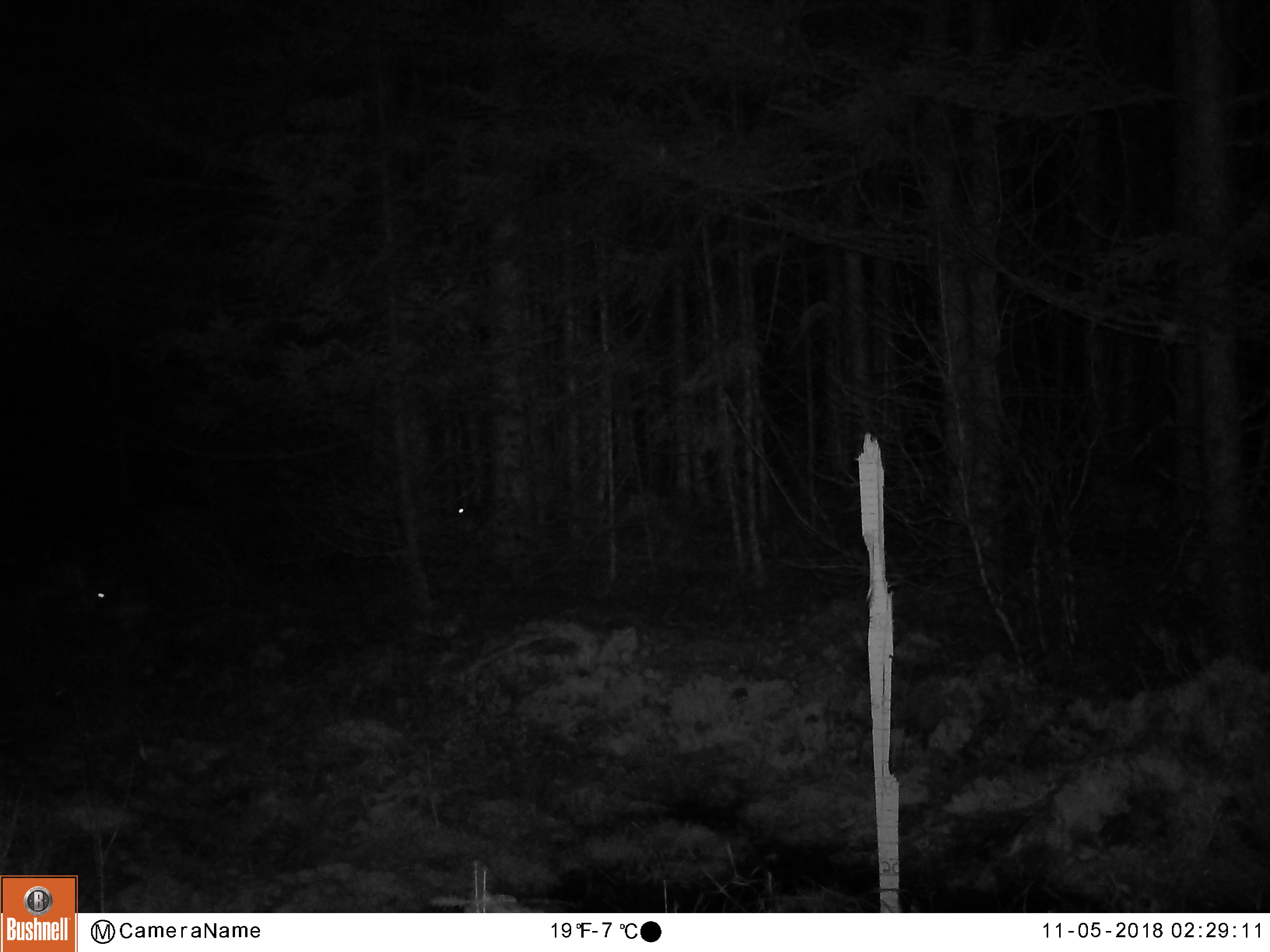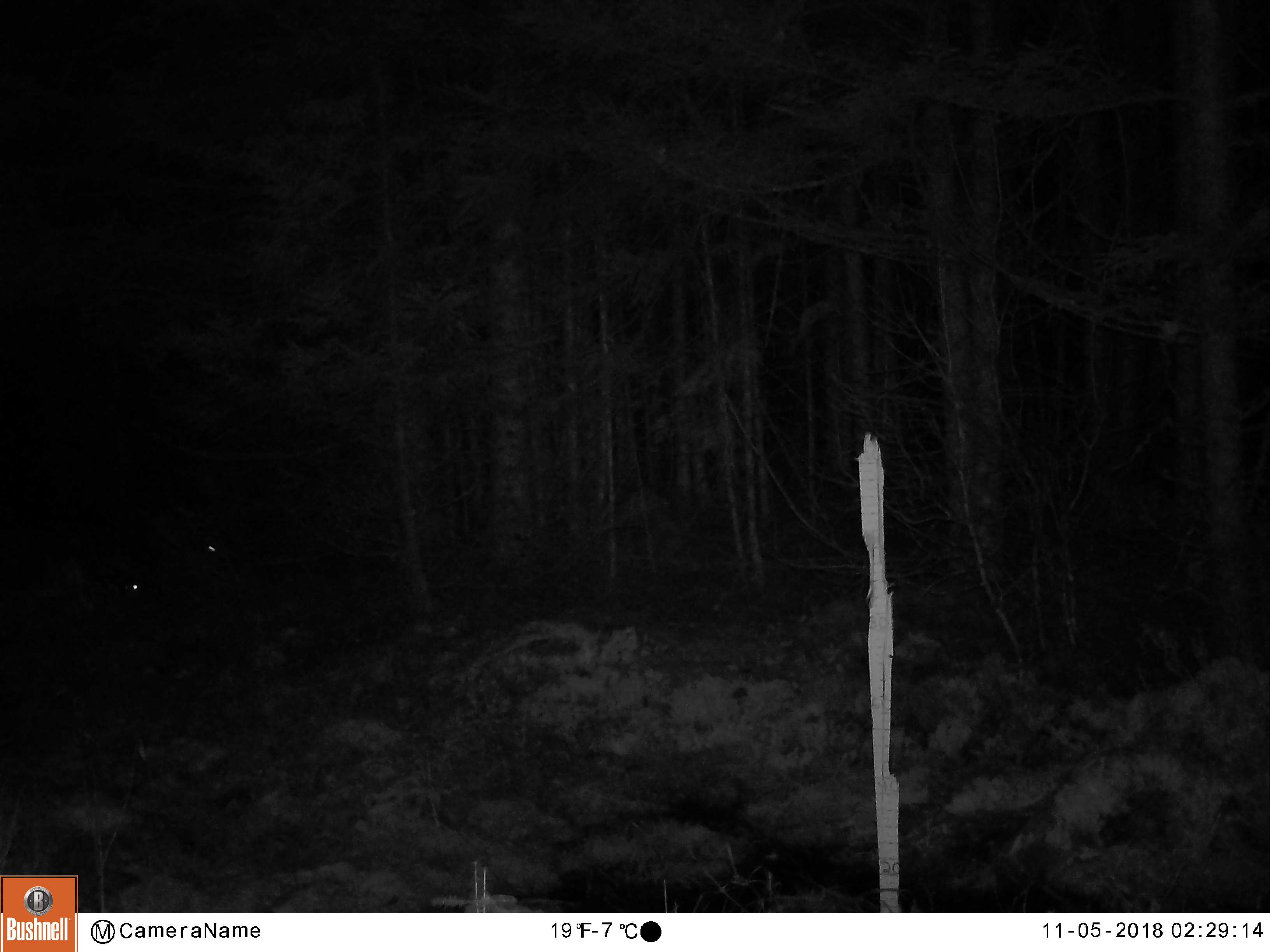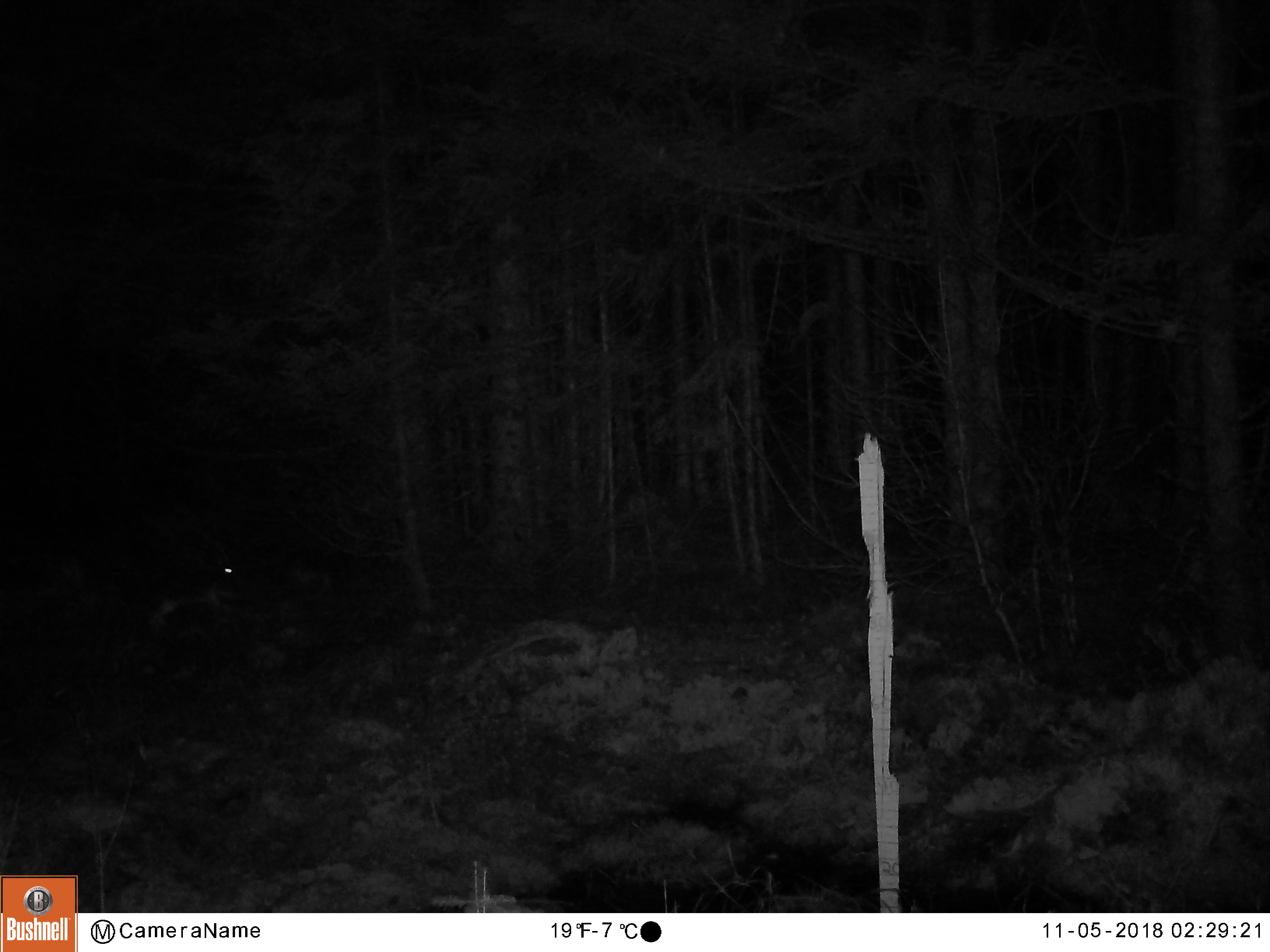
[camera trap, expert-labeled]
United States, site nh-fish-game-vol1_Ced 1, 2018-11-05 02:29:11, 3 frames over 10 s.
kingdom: Animalia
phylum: Chordata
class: Mammalia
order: Lagomorpha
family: Leporidae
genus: Lepus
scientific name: Lepus americanus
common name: snowshoe hare